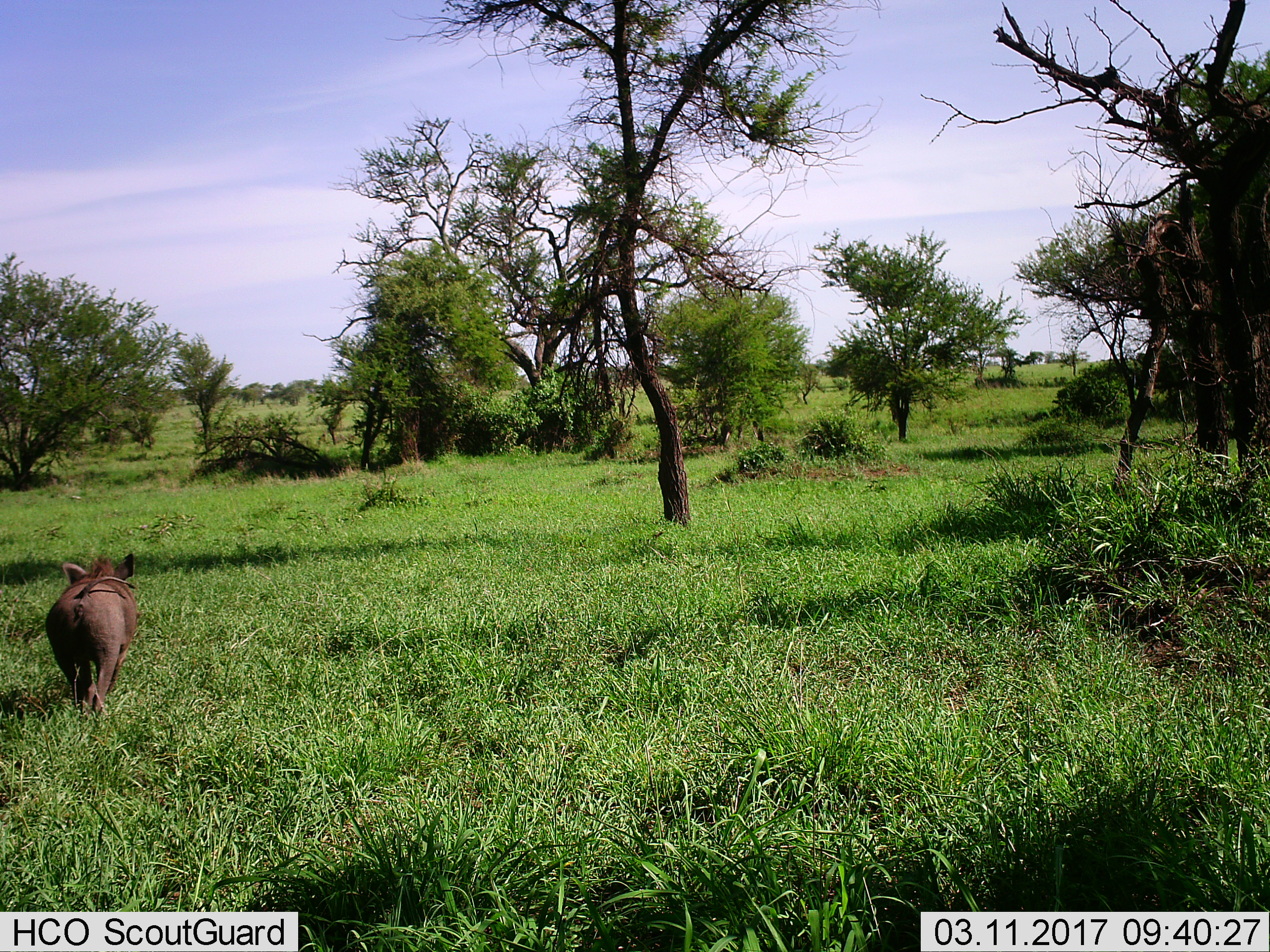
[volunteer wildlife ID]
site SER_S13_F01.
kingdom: Animalia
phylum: Chordata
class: Mammalia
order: Artiodactyla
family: Suidae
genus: Phacochoerus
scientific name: Phacochoerus africanus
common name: warthog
Warthog (Phacochoerus africanus), count 1. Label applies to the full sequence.